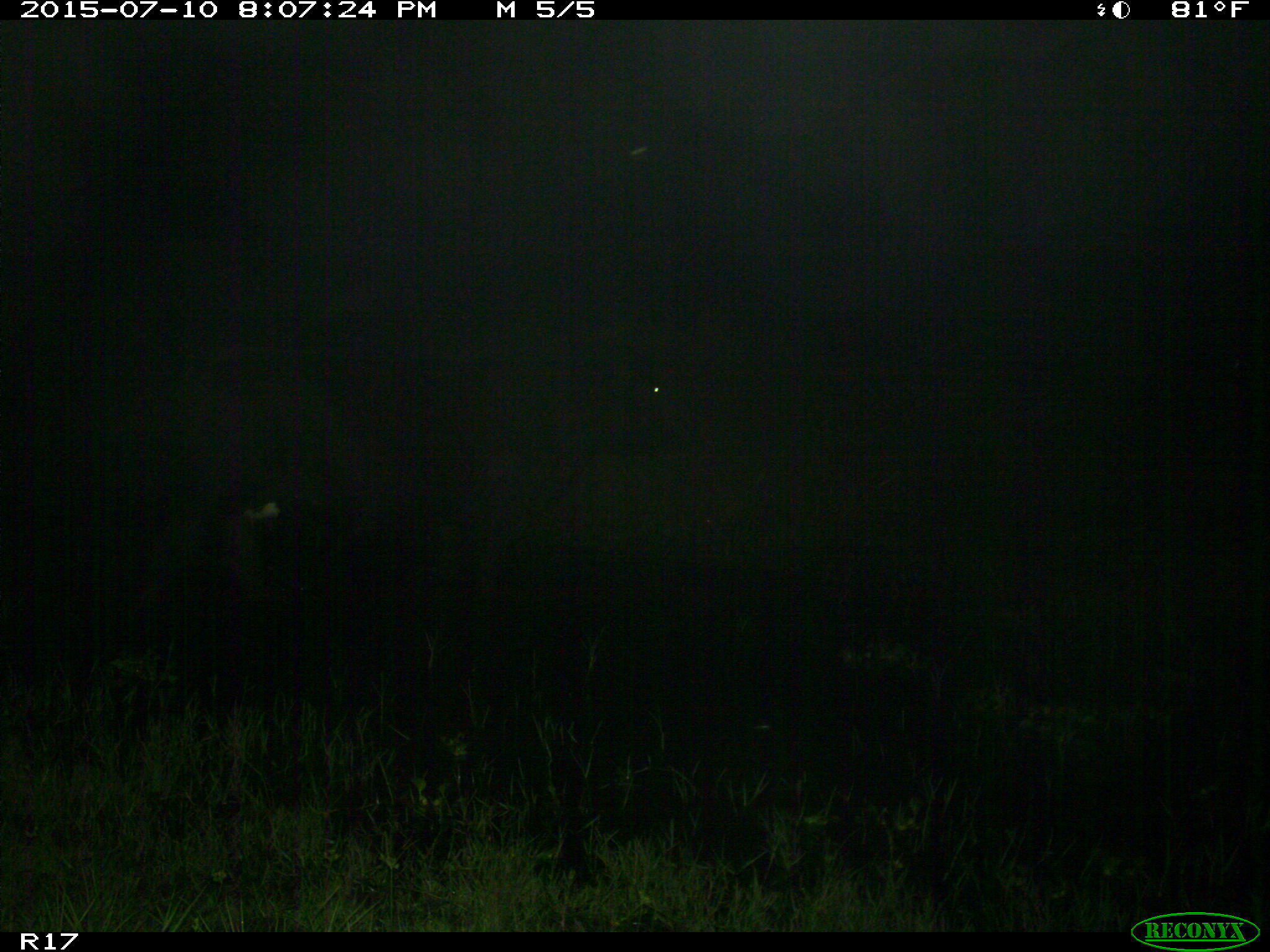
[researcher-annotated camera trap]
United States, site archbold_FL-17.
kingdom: Animalia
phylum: Chordata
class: Mammalia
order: Artiodactyla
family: Bovidae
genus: Bos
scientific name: Bos taurus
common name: domestic cow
Bos taurus (domestic cow).